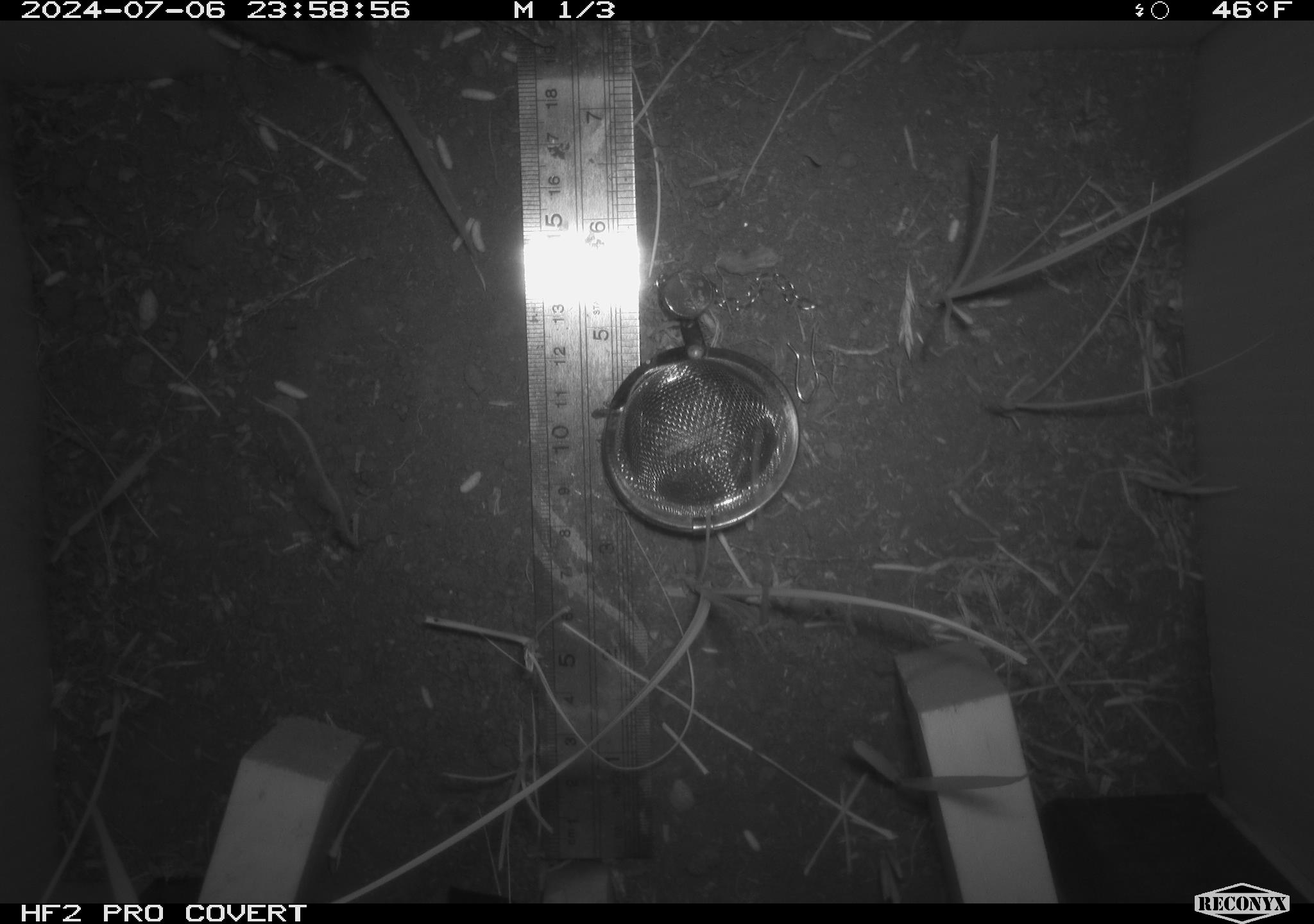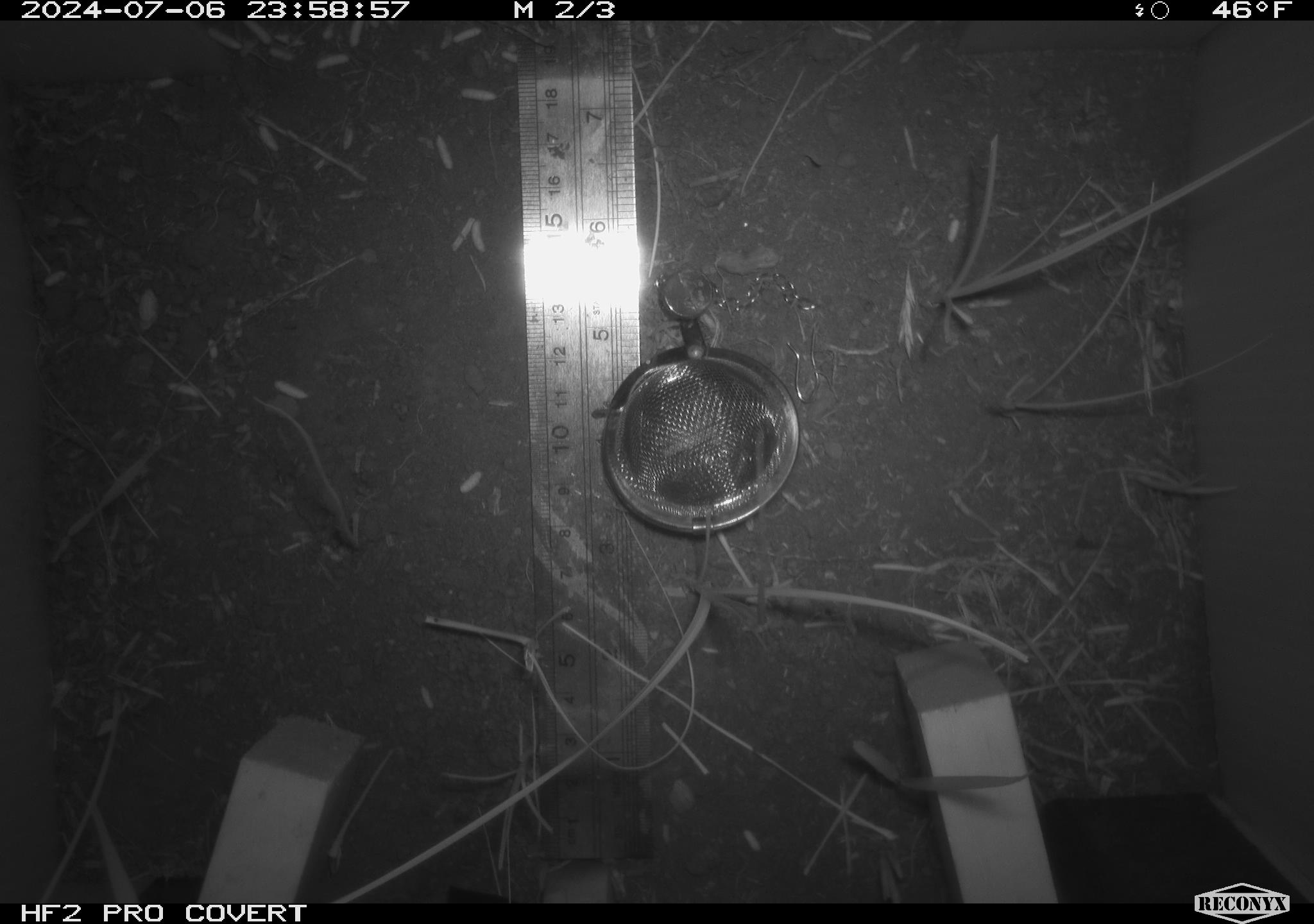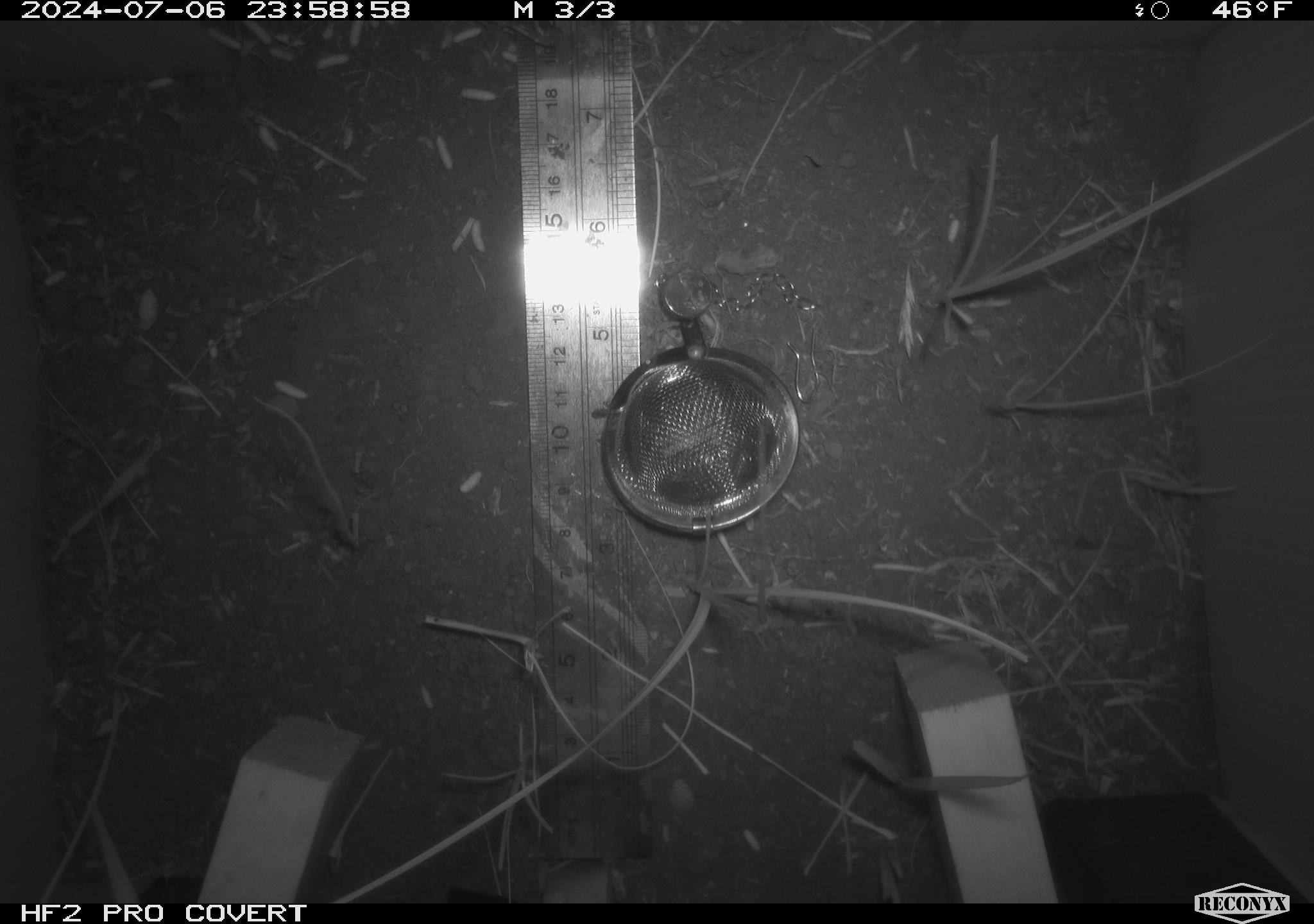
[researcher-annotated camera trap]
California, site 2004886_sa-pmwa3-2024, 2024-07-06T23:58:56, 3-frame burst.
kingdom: Animalia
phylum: Chordata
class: Mammalia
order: Rodentia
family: Cricetidae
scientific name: Arvicolinae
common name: voles, lemmings, and muskrats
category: arvicolinae subfamily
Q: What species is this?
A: Arvicolinae subfamily (voles, lemmings, and muskrats) (Arvicolinae).